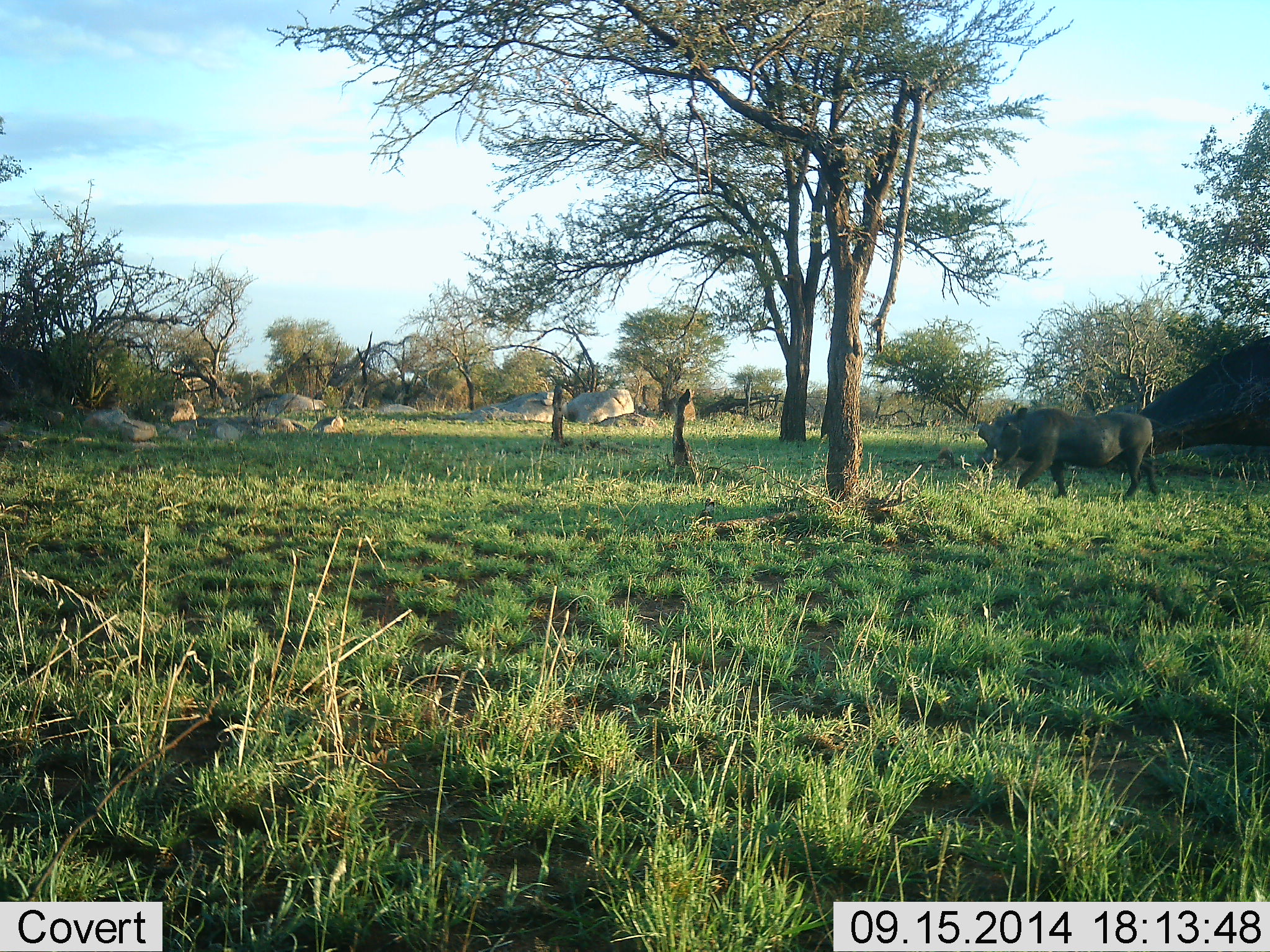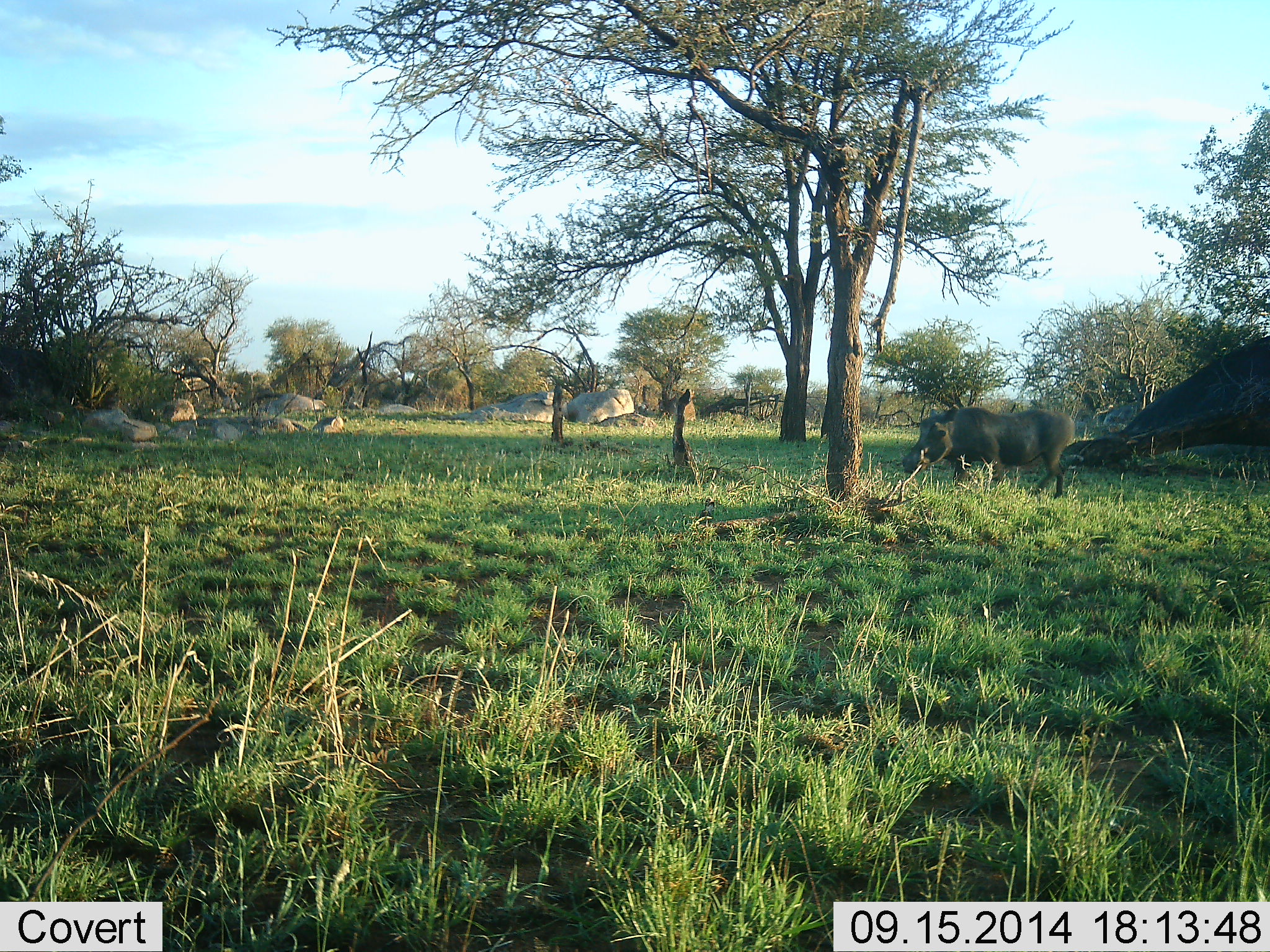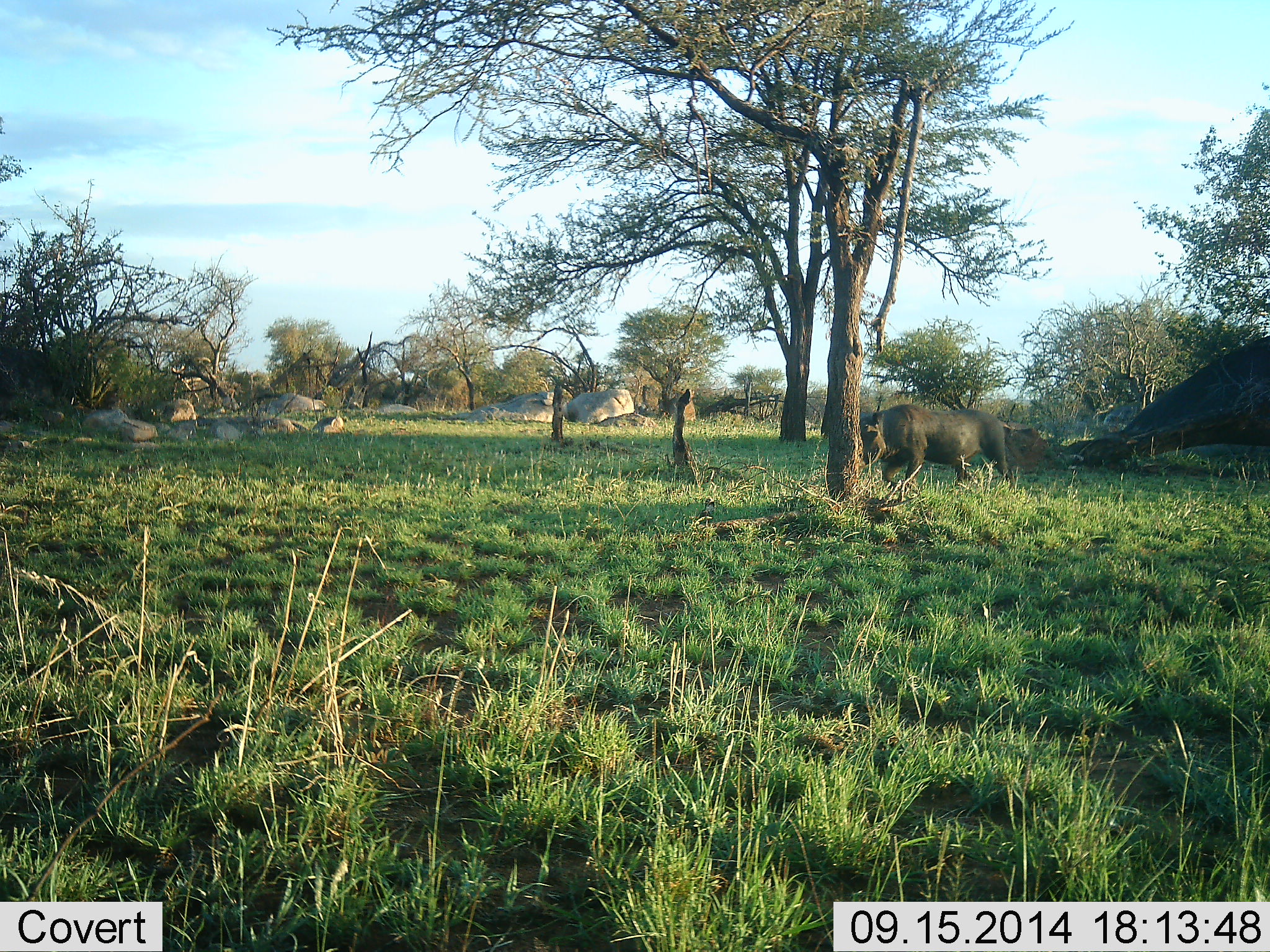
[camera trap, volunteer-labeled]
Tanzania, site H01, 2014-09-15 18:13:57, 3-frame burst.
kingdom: Animalia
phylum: Chordata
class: Mammalia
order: Artiodactyla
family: Suidae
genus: Phacochoerus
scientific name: Phacochoerus africanus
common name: warthog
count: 1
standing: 20%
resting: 0%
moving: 70%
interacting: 0%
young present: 0%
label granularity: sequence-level